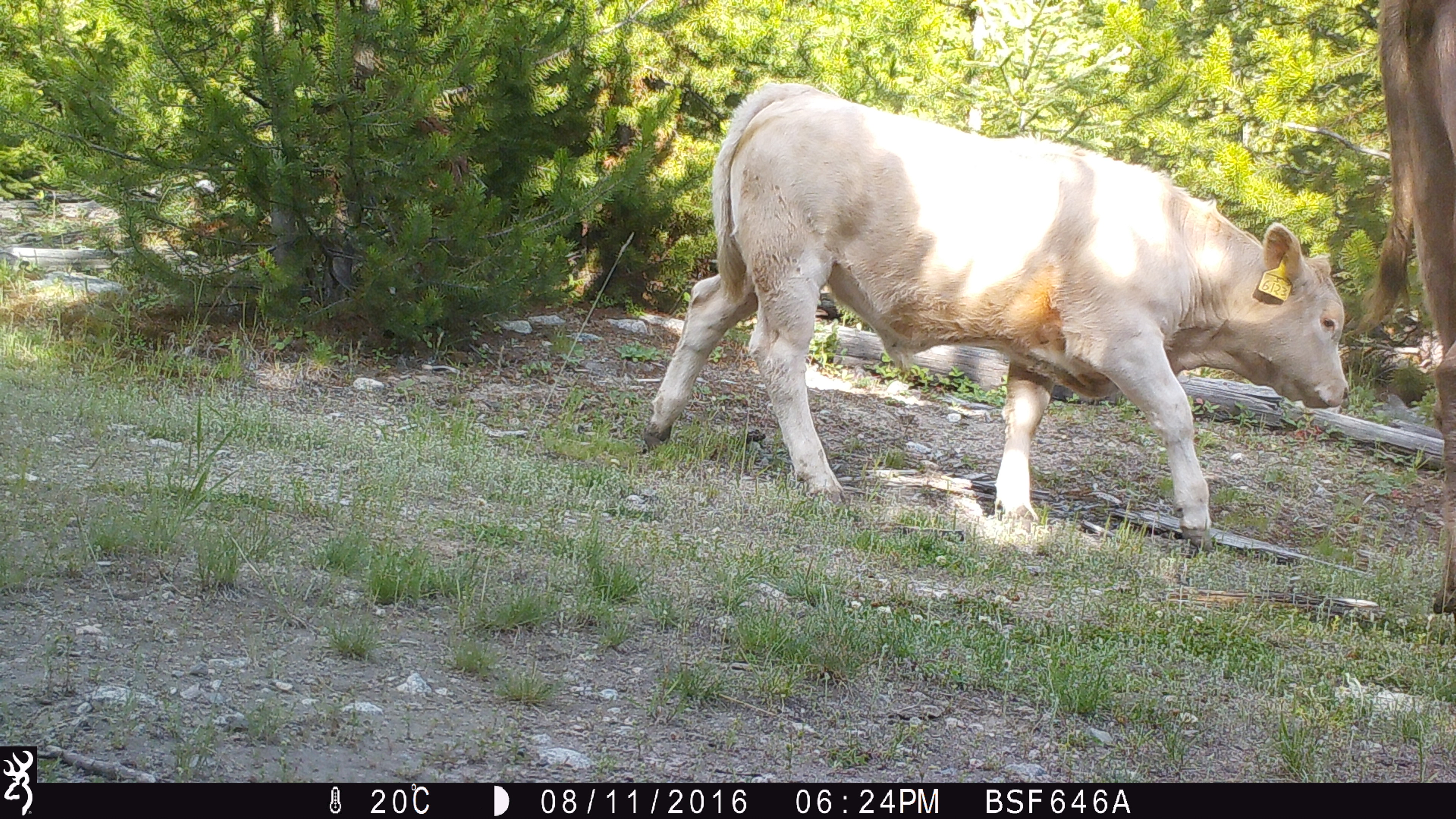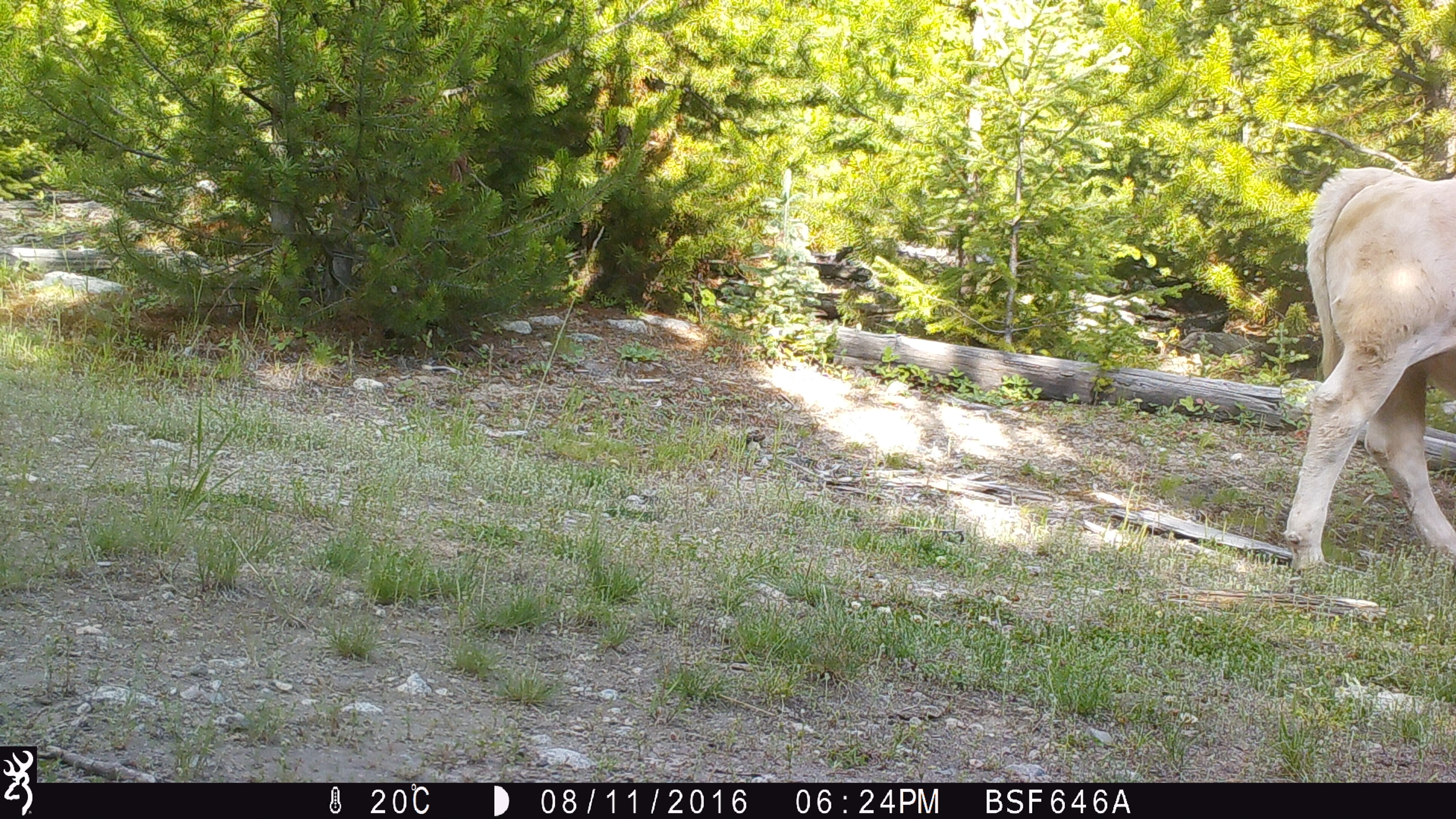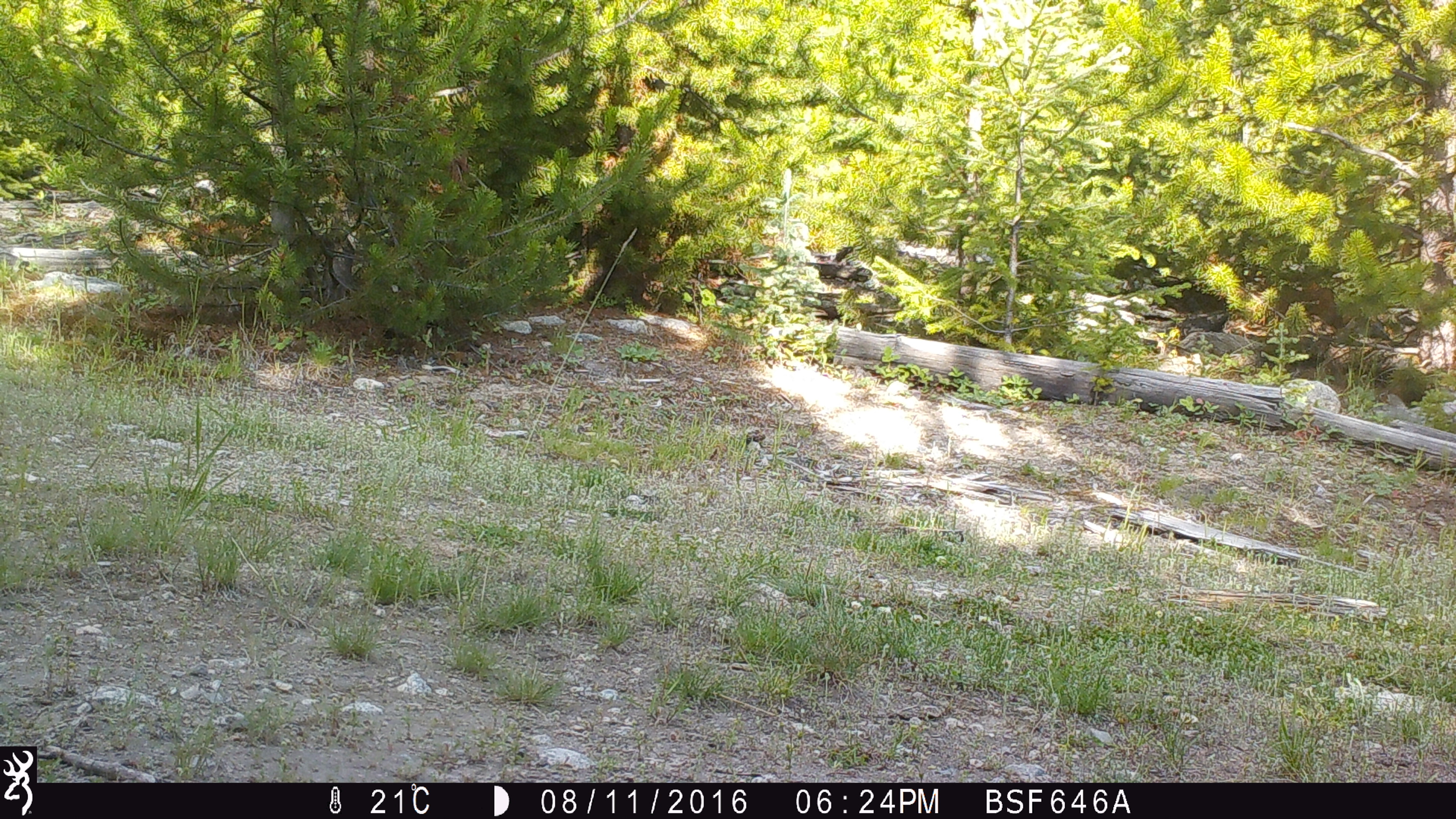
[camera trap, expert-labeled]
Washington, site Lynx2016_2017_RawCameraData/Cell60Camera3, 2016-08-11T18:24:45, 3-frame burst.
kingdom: Animalia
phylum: Chordata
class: Mammalia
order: Artiodactyla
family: Bovidae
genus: Bos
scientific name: Bos taurus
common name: domestic cattle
Domestic cattle (Bos taurus). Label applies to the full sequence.